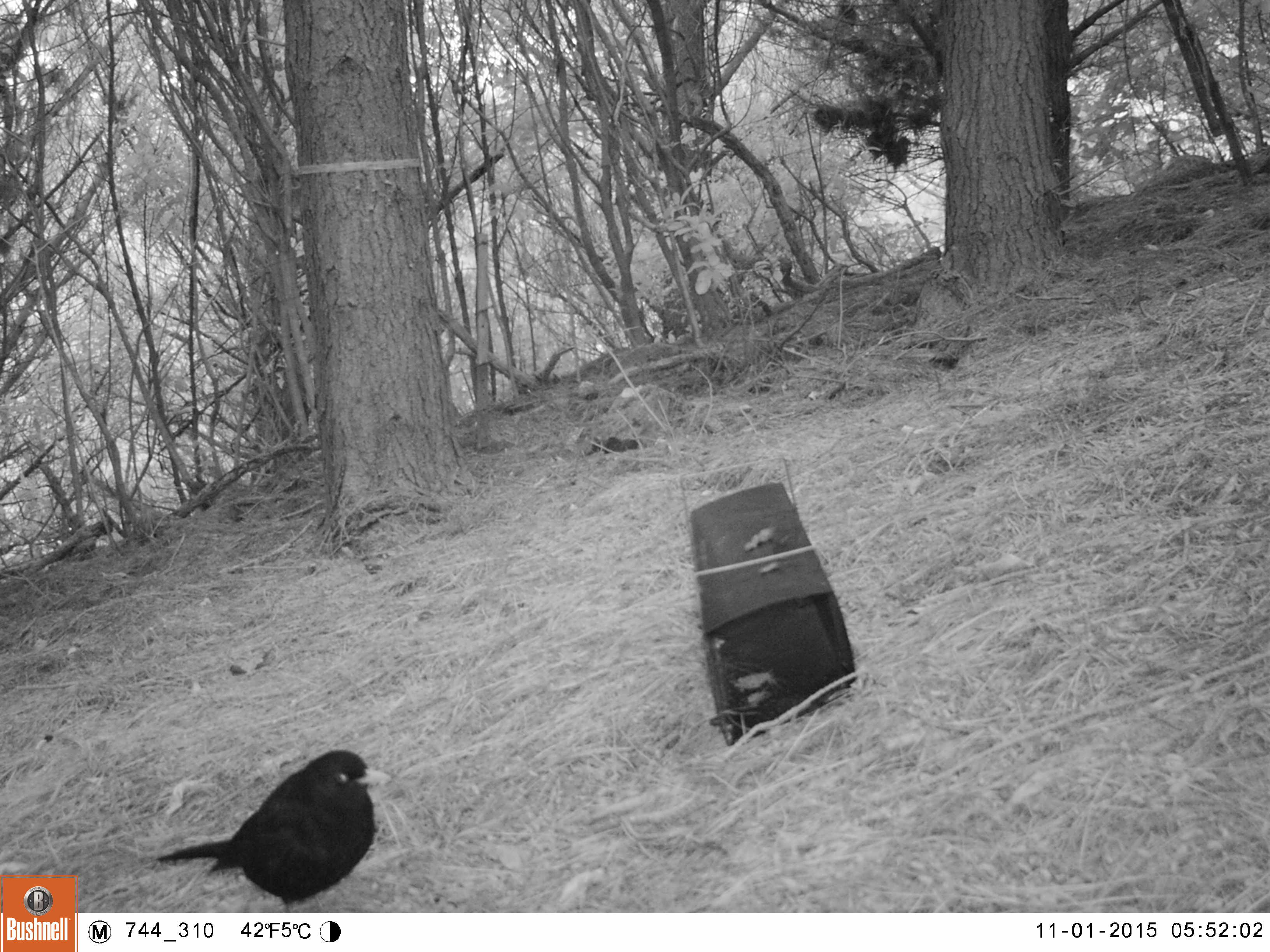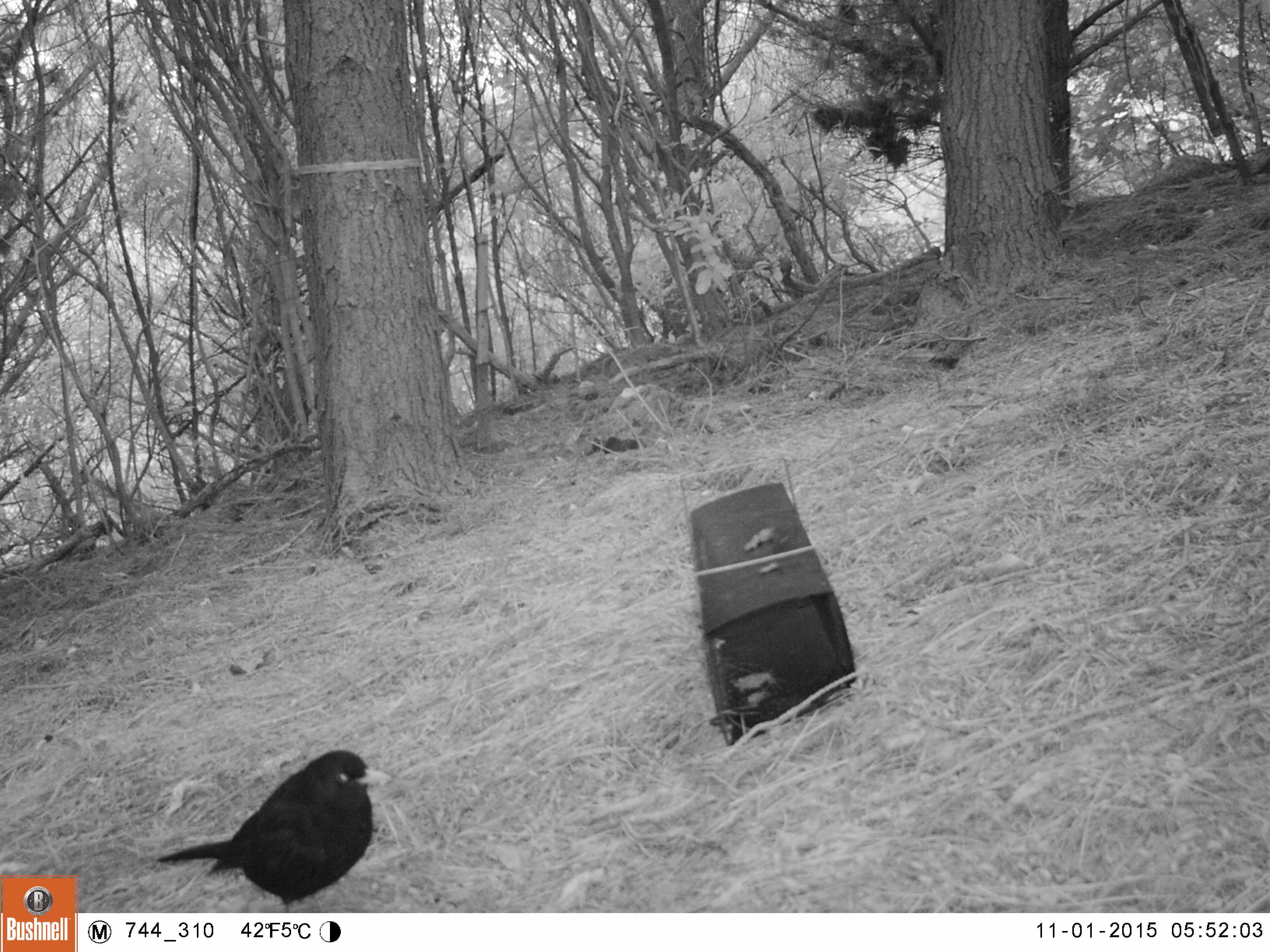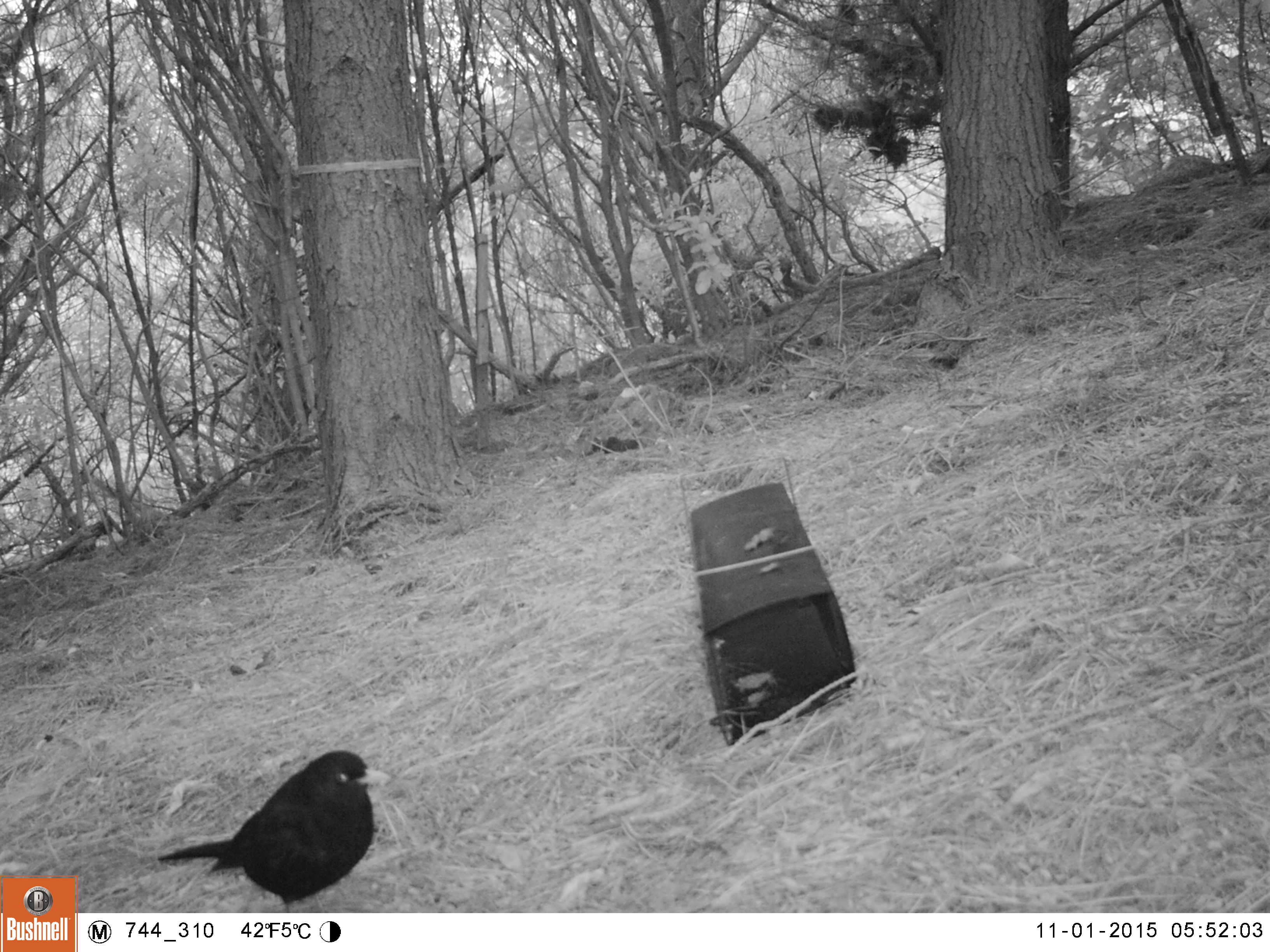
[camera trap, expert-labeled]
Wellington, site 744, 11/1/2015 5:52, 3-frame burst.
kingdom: Animalia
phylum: Chordata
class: Aves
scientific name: Aves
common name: bird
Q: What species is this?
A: Bird (Aves).